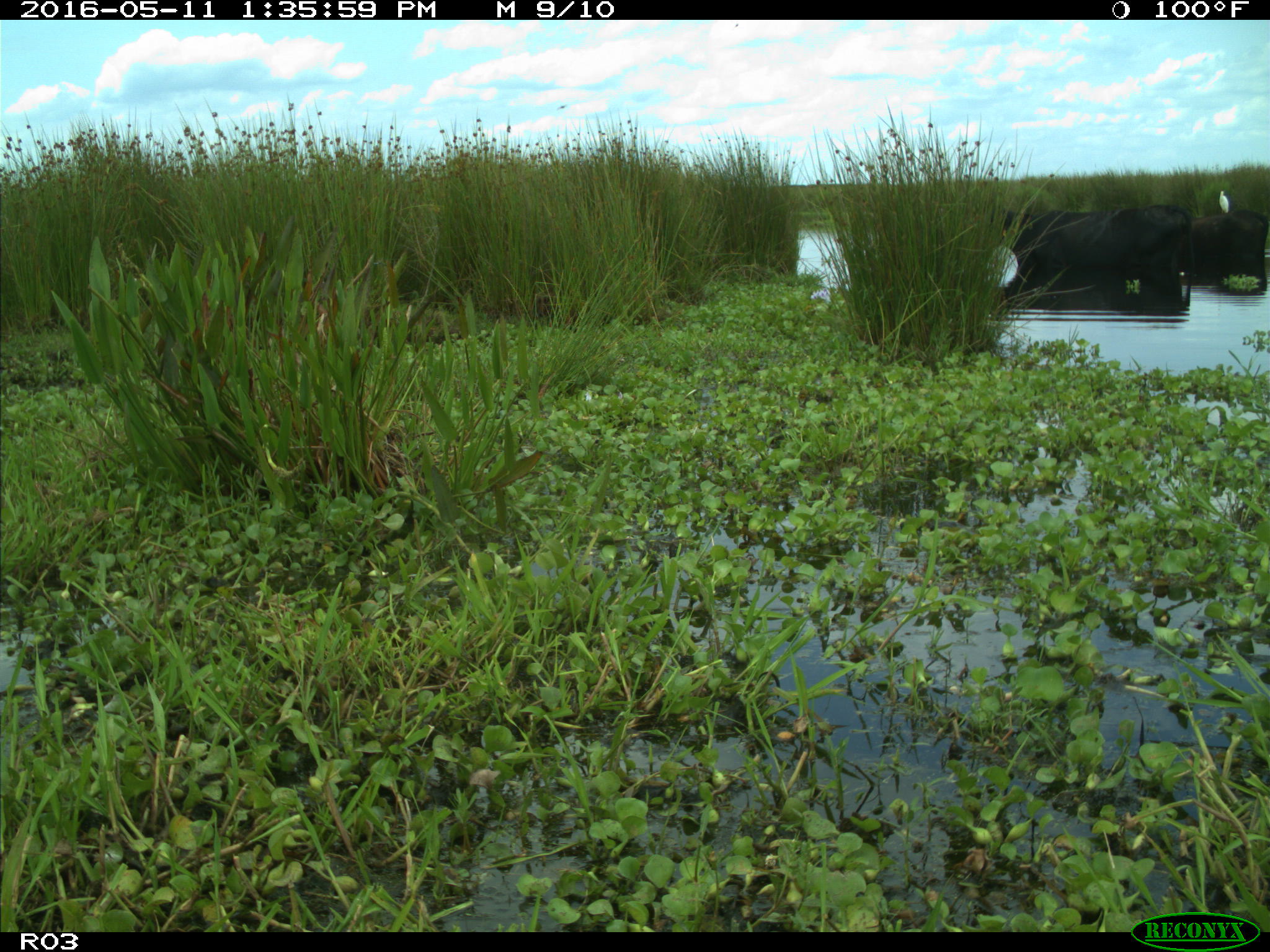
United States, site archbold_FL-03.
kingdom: Animalia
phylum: Chordata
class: Mammalia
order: Artiodactyla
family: Bovidae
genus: Bos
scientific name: Bos taurus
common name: domestic cow